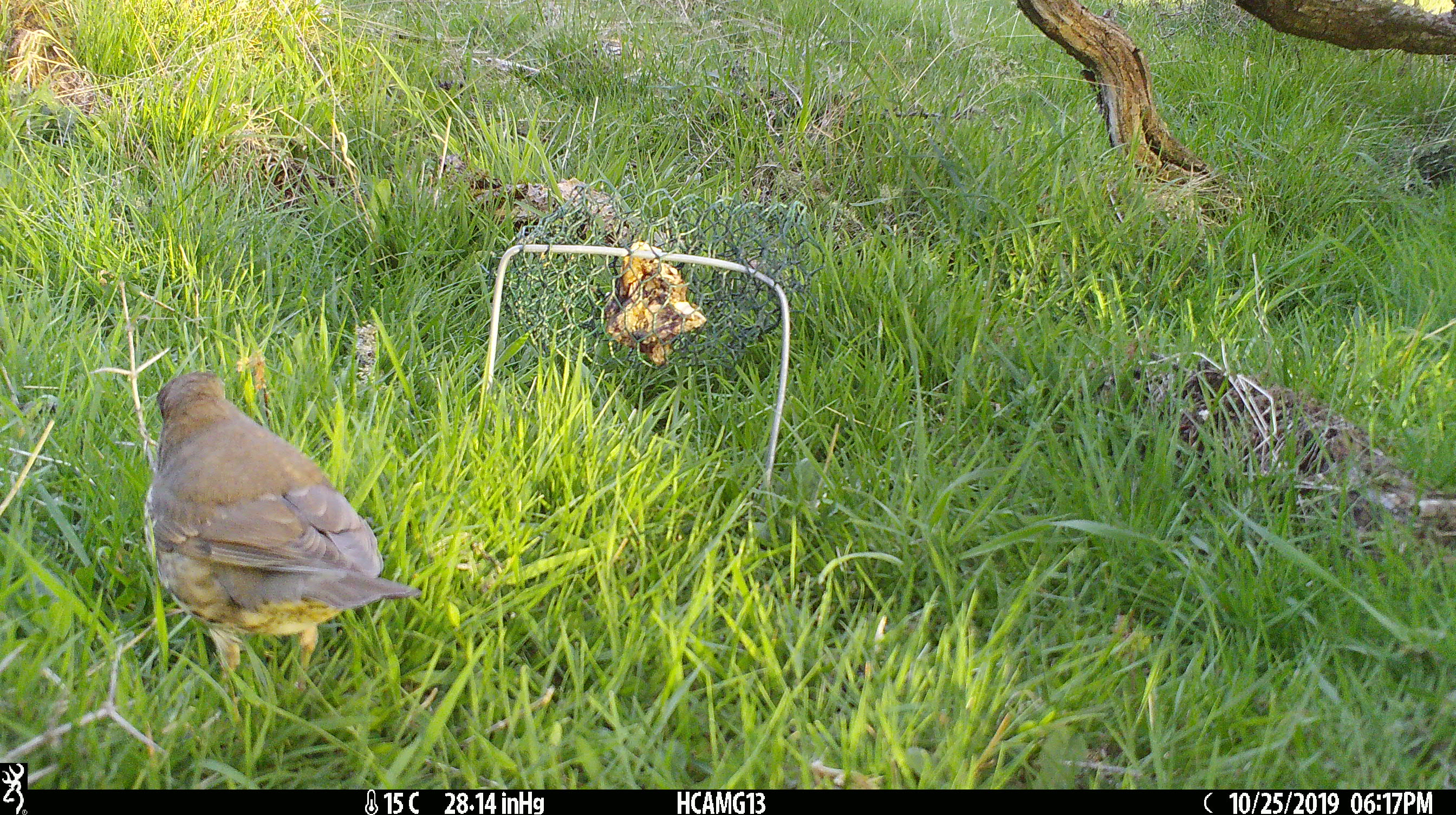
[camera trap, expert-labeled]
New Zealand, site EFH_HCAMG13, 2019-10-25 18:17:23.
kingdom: Animalia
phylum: Chordata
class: Aves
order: Passeriformes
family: Turdidae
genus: Turdus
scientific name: Turdus philomelos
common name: song thrush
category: thrush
Thrush (song thrush) (Turdus philomelos).